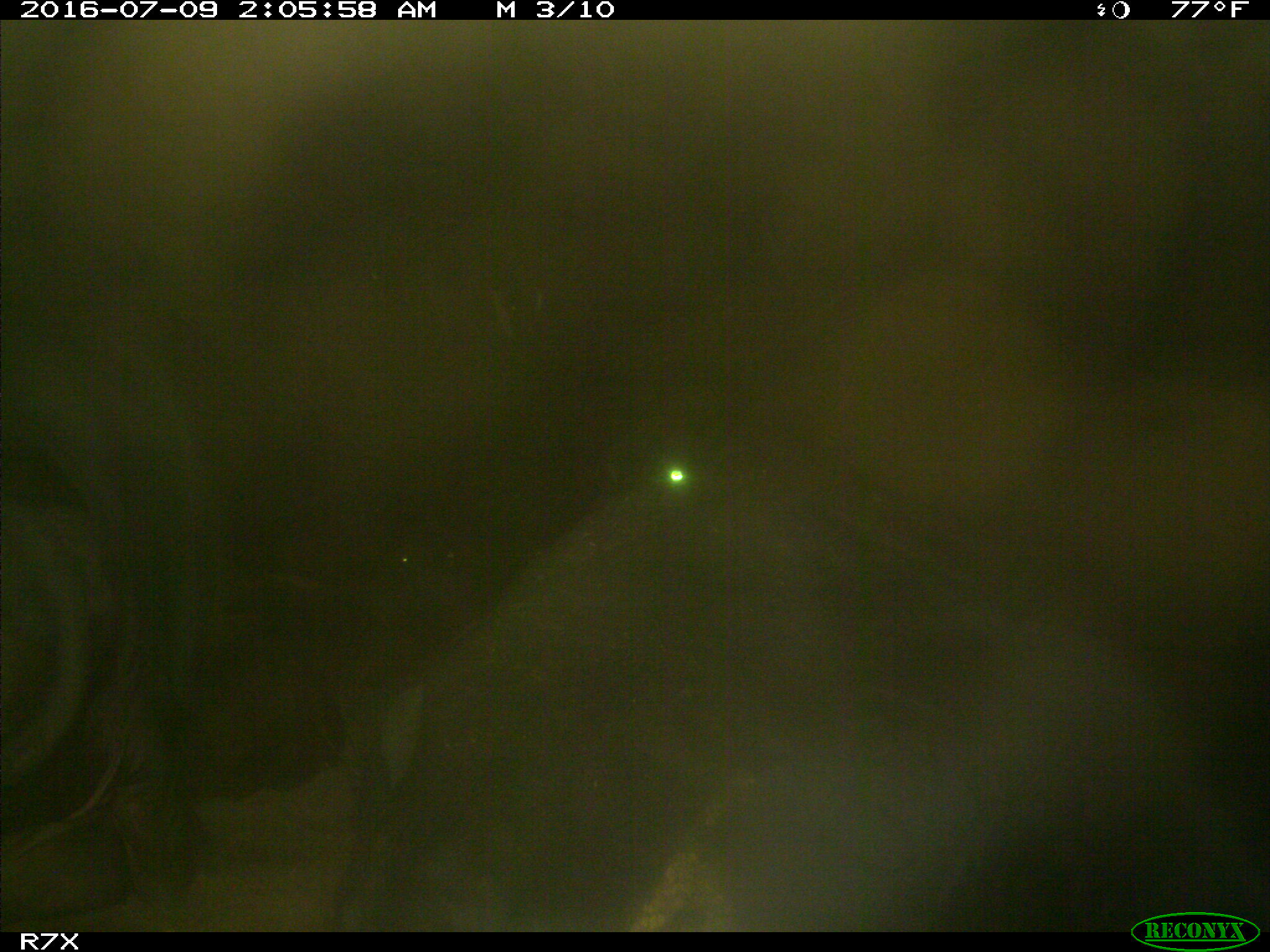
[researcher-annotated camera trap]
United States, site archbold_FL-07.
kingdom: Animalia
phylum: Chordata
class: Mammalia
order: Artiodactyla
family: Bovidae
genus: Bos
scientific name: Bos taurus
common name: domestic cow